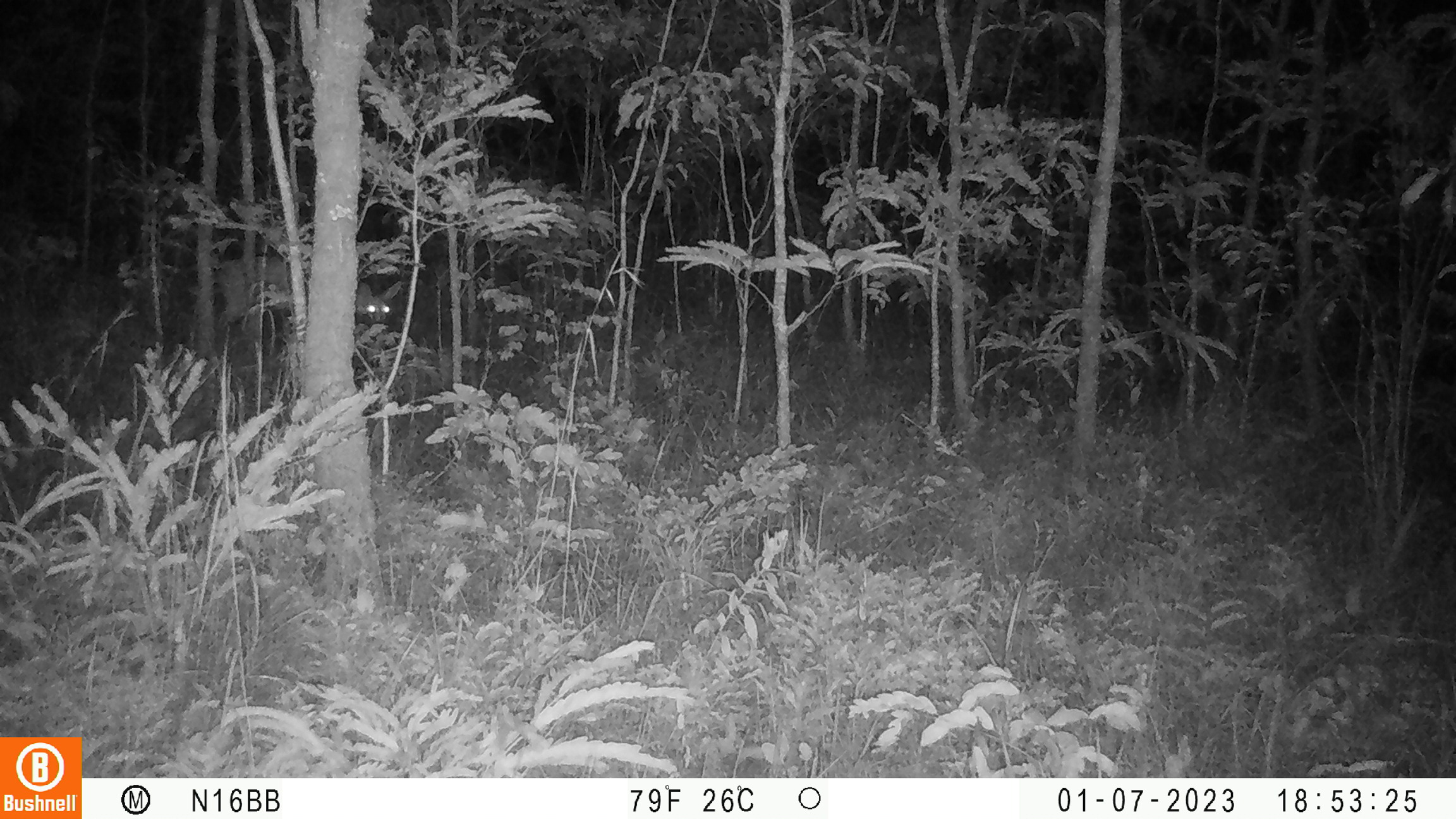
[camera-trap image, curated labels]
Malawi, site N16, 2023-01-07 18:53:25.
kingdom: Animalia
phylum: Chordata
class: Mammalia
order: Artiodactyla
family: Bovidae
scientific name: Antilopinae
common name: small antelope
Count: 1.